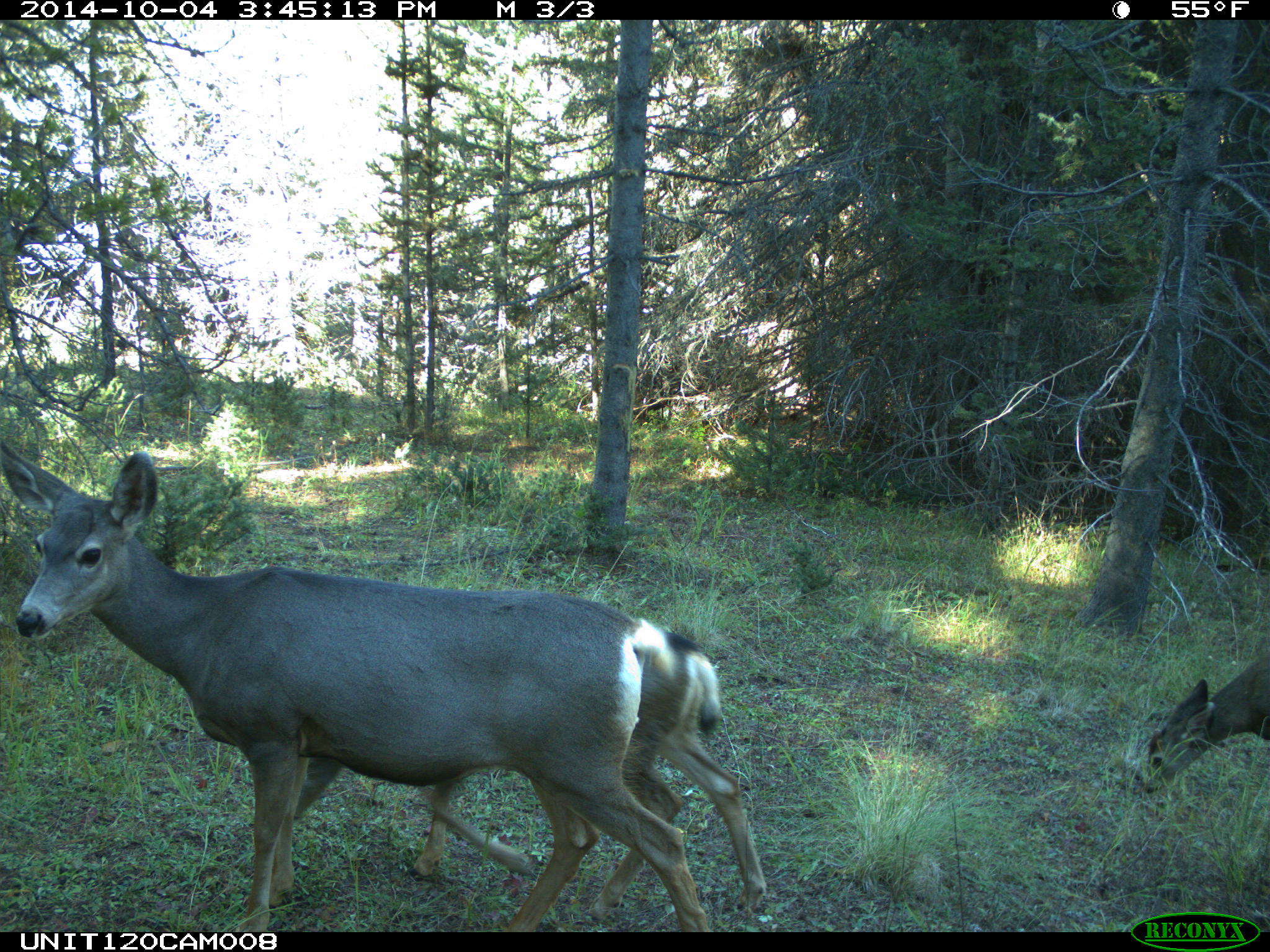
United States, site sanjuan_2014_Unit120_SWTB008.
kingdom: Animalia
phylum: Chordata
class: Mammalia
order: Artiodactyla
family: Cervidae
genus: Odocoileus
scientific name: Odocoileus hemionus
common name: mule deer